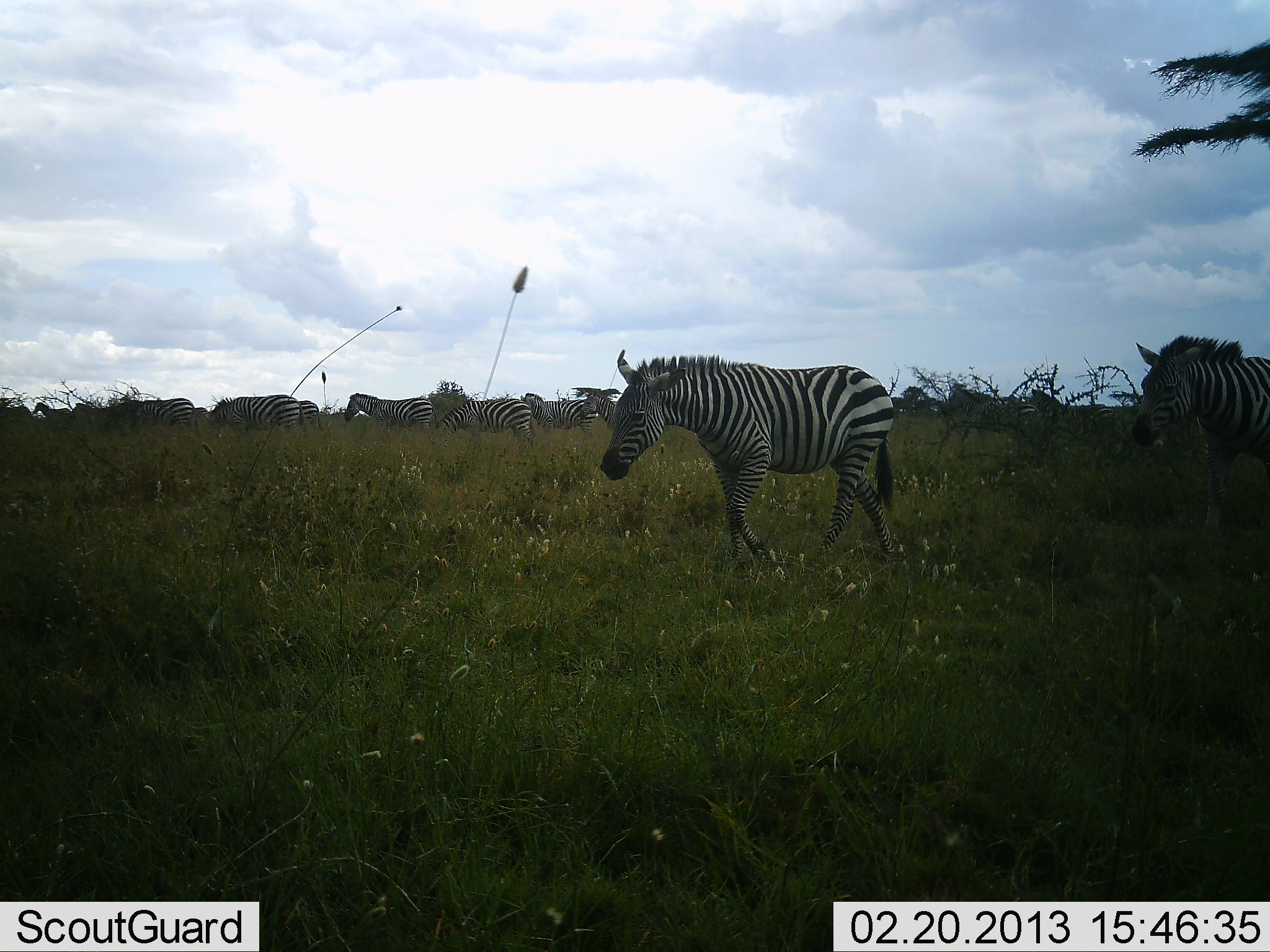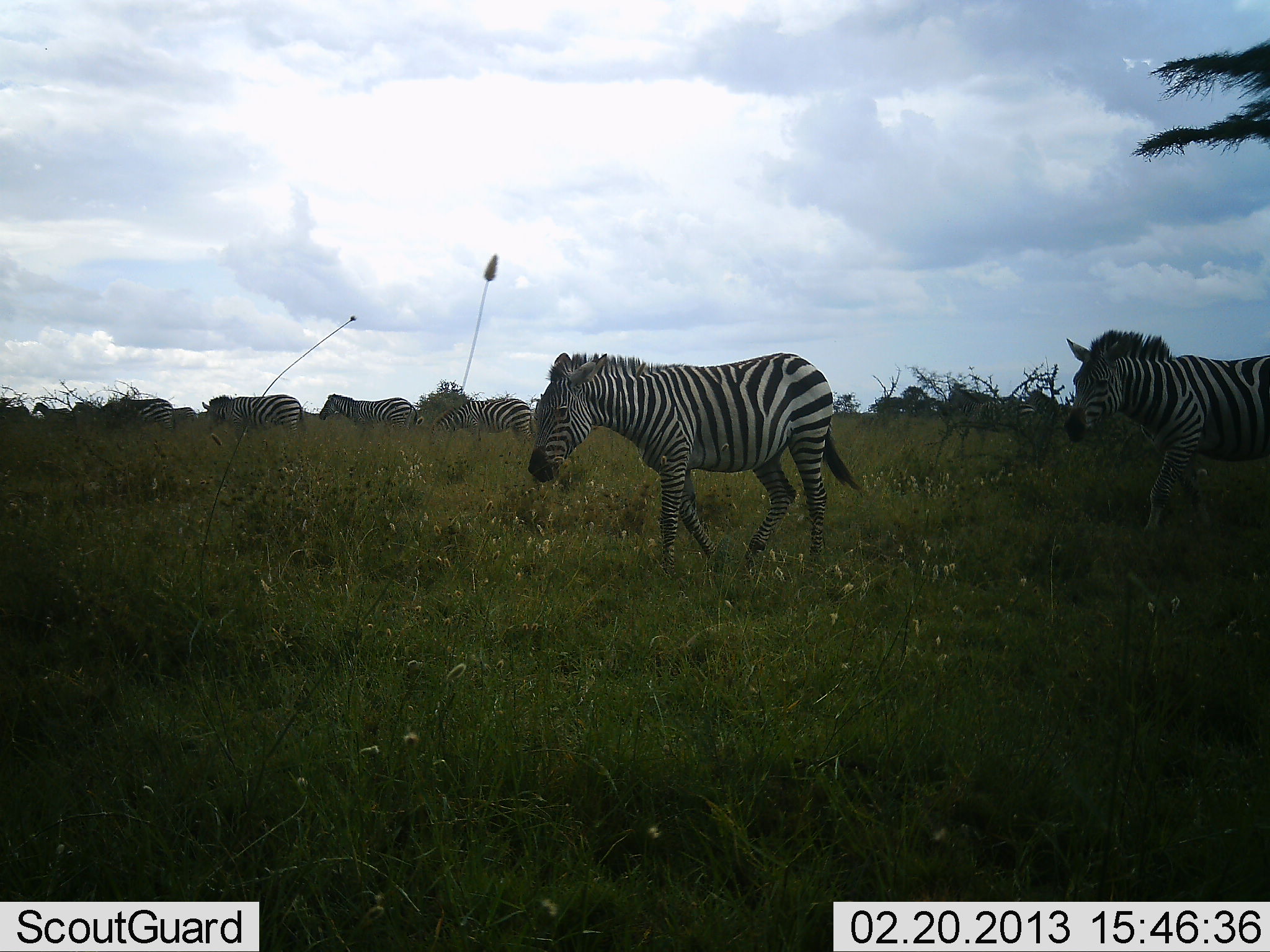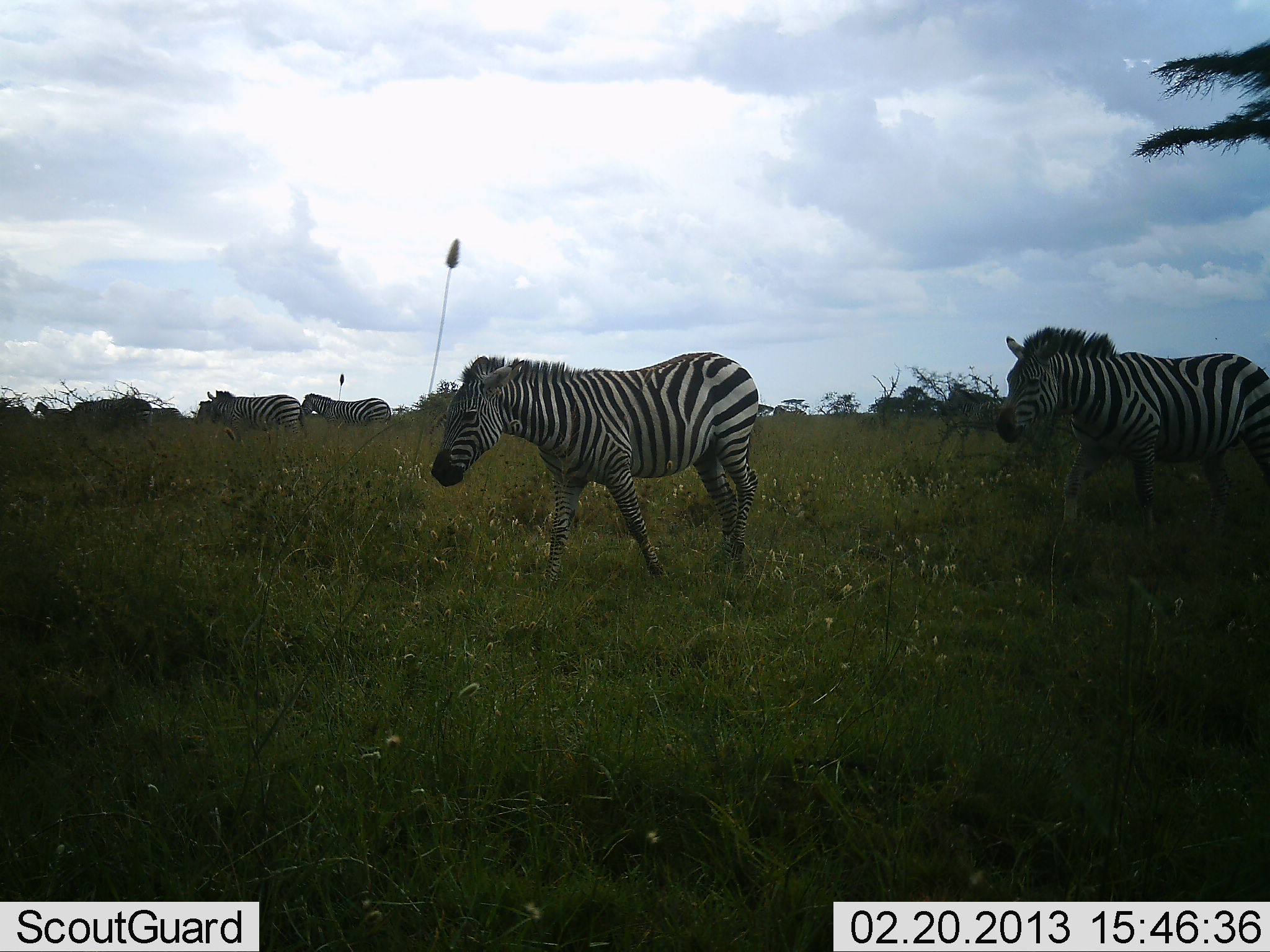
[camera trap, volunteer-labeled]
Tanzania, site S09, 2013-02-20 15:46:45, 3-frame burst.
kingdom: Animalia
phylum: Chordata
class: Mammalia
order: Perissodactyla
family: Equidae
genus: Equus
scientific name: Equus quagga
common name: plains zebra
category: zebra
Zebra (plains zebra) (Equus quagga), count 11-50. Behavior (volunteer vote fractions): standing 8%, resting 0%, moving 100%, interacting 0%. Young present (vote fraction): 0%. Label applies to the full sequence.